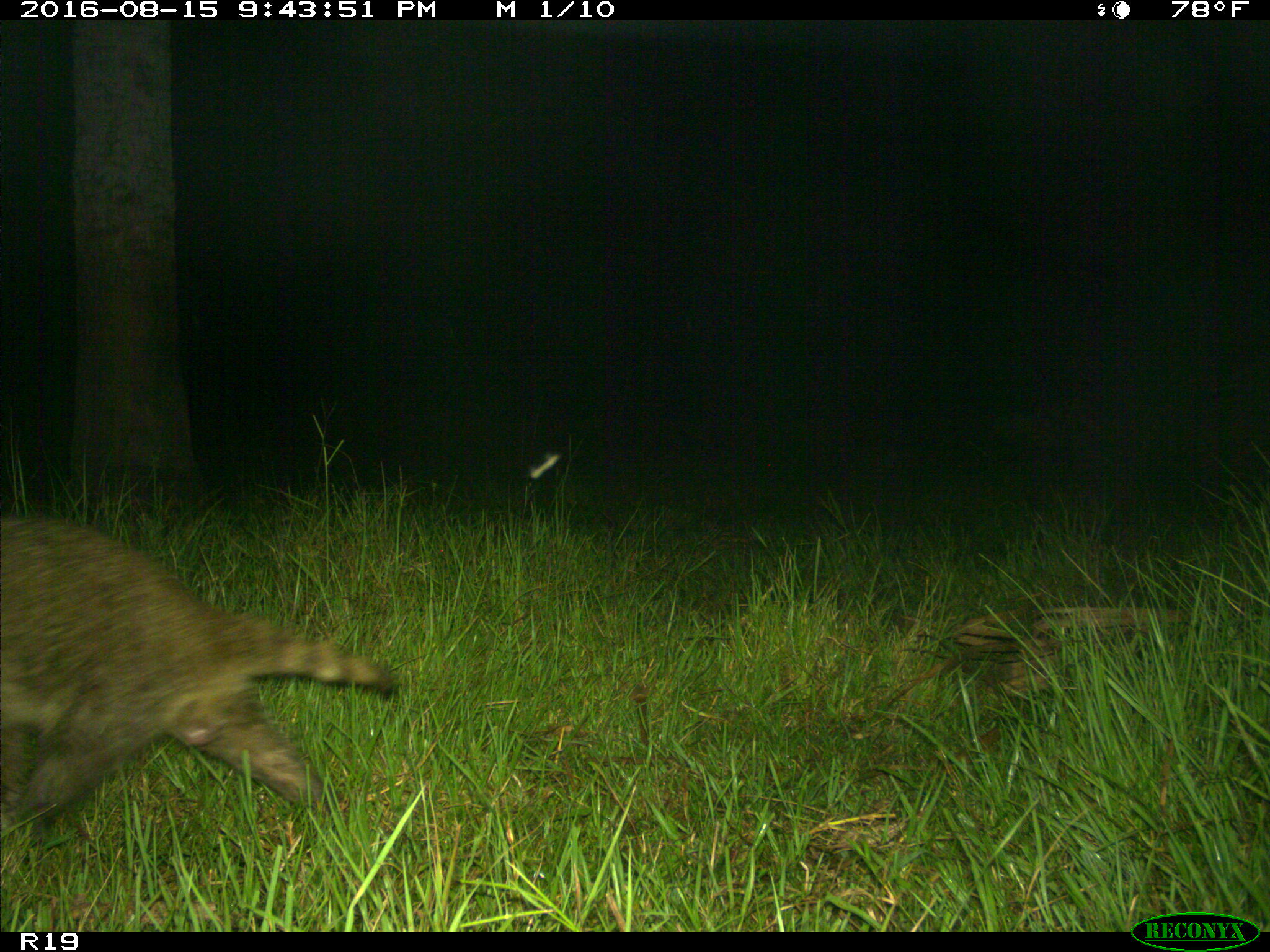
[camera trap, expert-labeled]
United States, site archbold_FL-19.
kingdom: Animalia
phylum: Chordata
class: Mammalia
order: Carnivora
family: Procyonidae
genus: Procyon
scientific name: Procyon lotor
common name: common raccoon